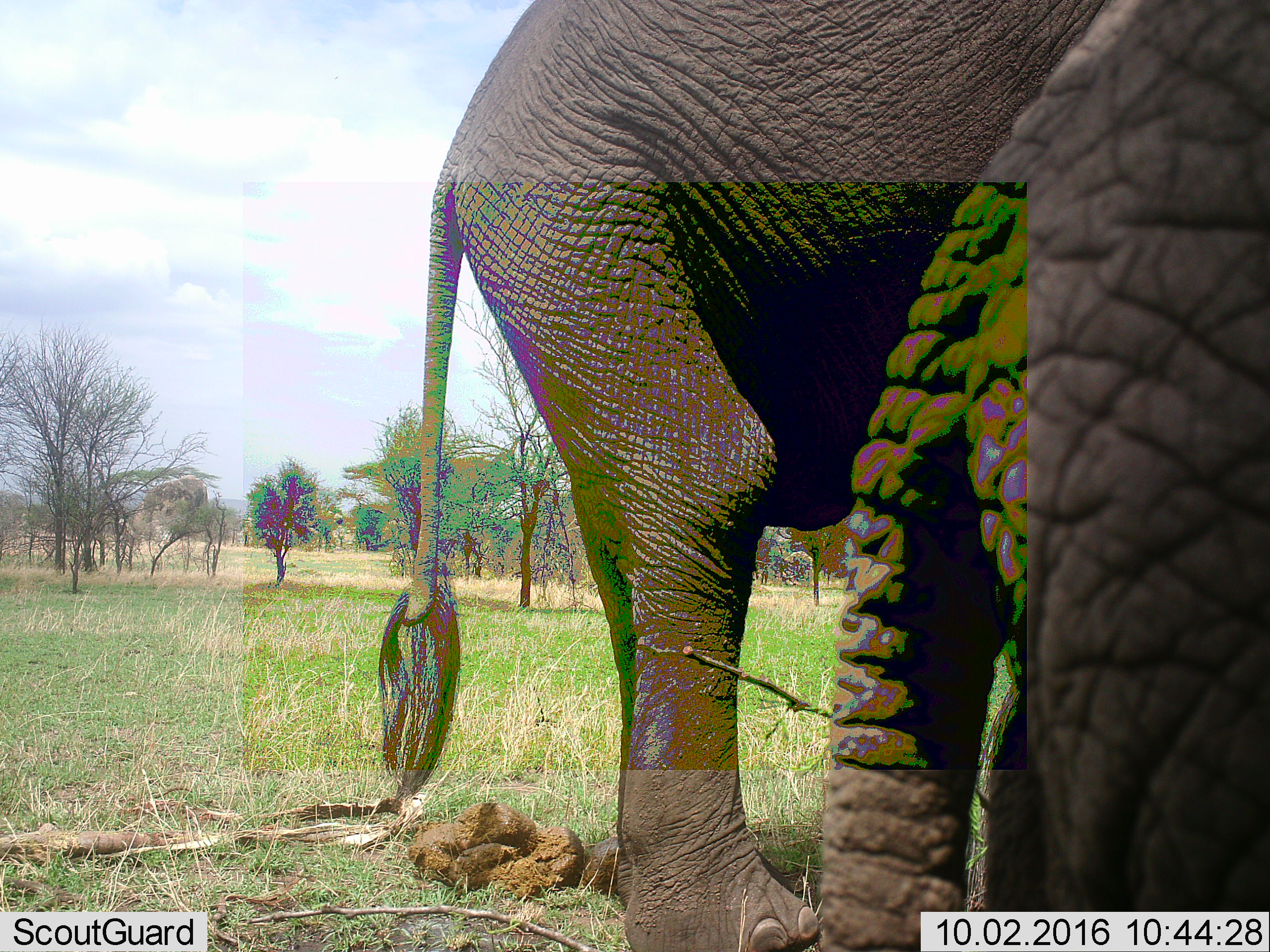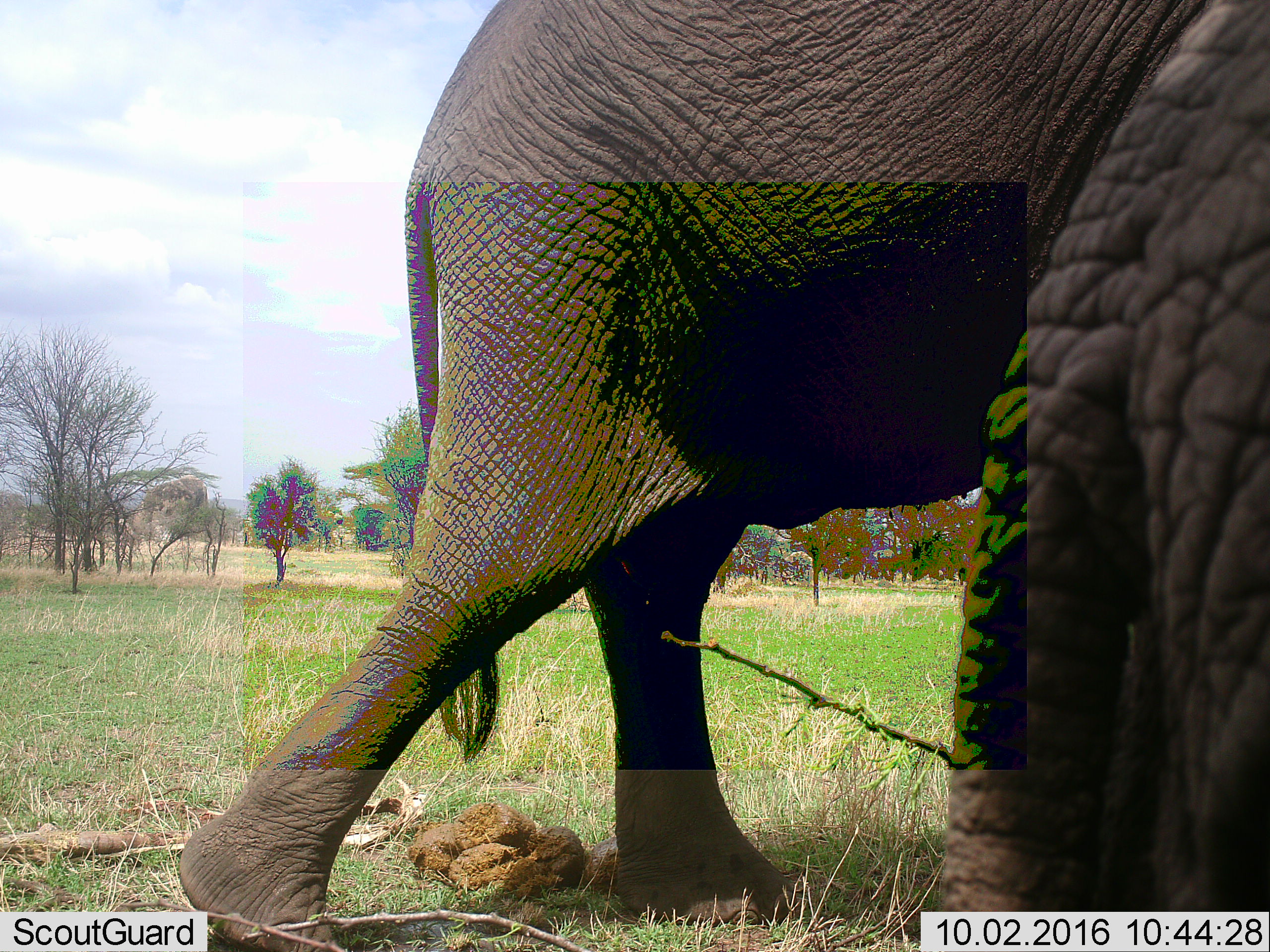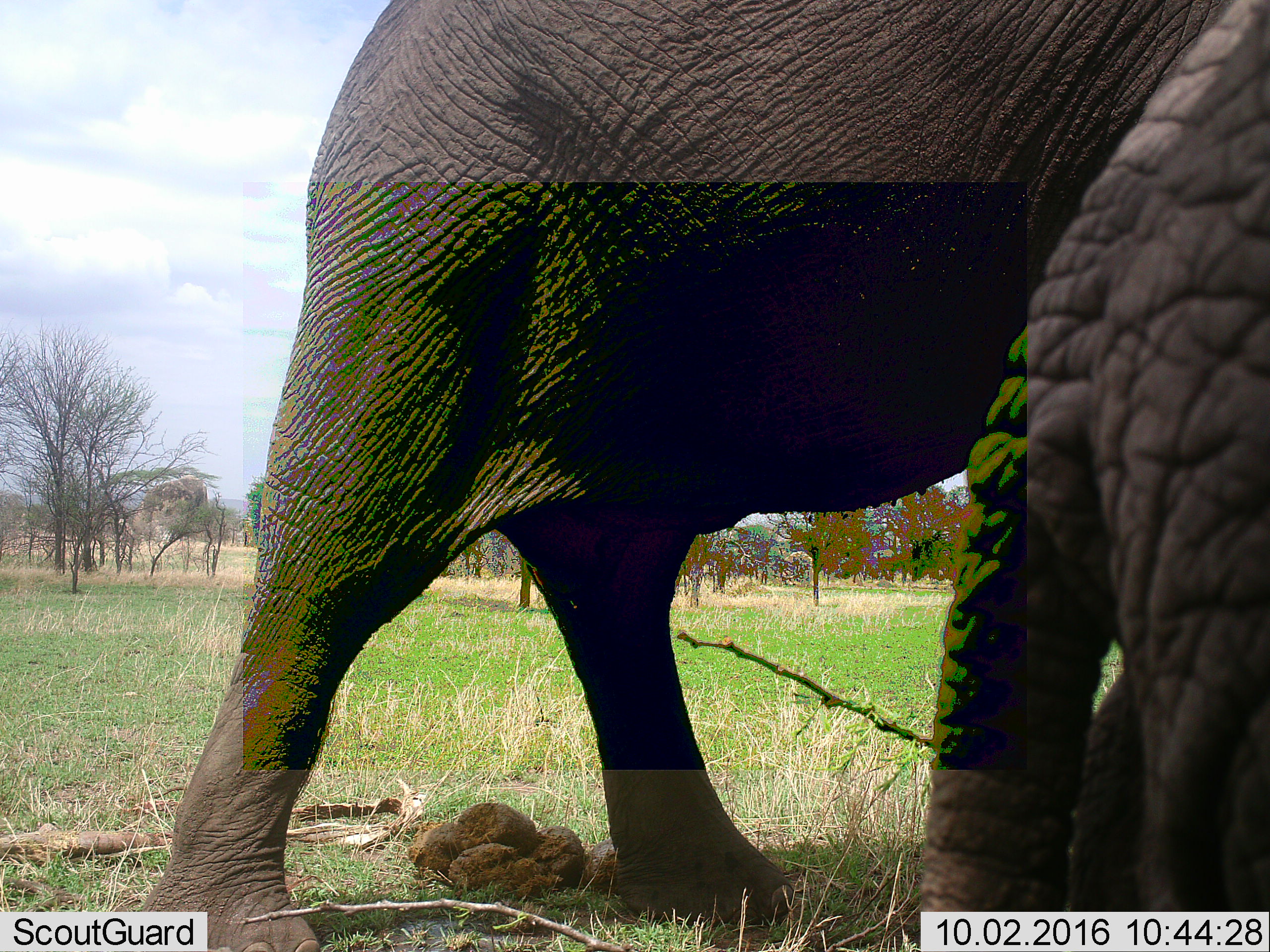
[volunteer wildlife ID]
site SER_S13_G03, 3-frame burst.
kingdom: Animalia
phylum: Chordata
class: Mammalia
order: Proboscidea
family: Elephantidae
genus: Loxodonta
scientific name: Loxodonta africana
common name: african bush elephant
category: elephant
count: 2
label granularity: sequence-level